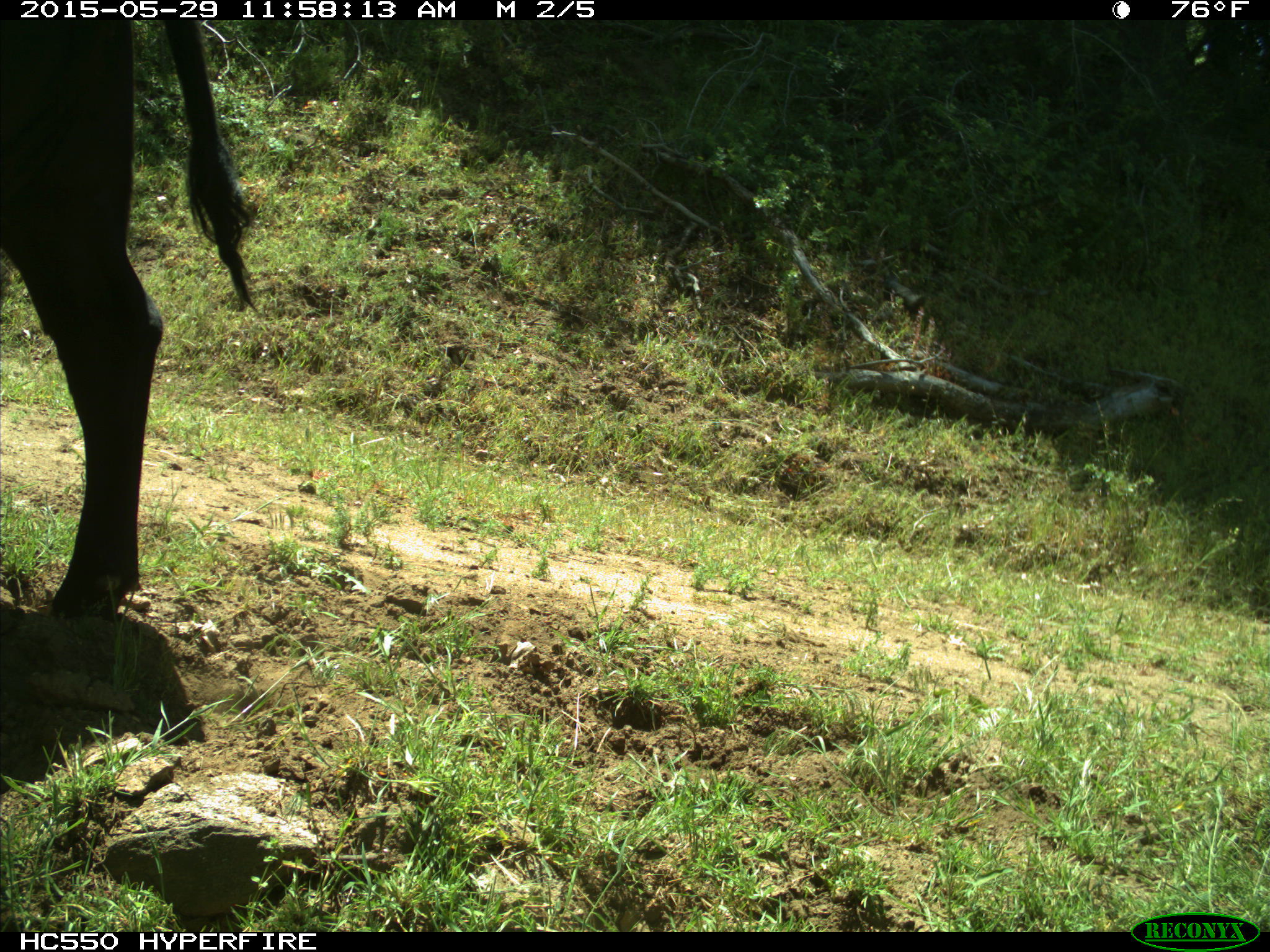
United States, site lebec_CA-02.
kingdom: Animalia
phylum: Chordata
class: Mammalia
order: Artiodactyla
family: Bovidae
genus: Bos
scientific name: Bos taurus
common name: domestic cow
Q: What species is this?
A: Bos taurus (domestic cow).